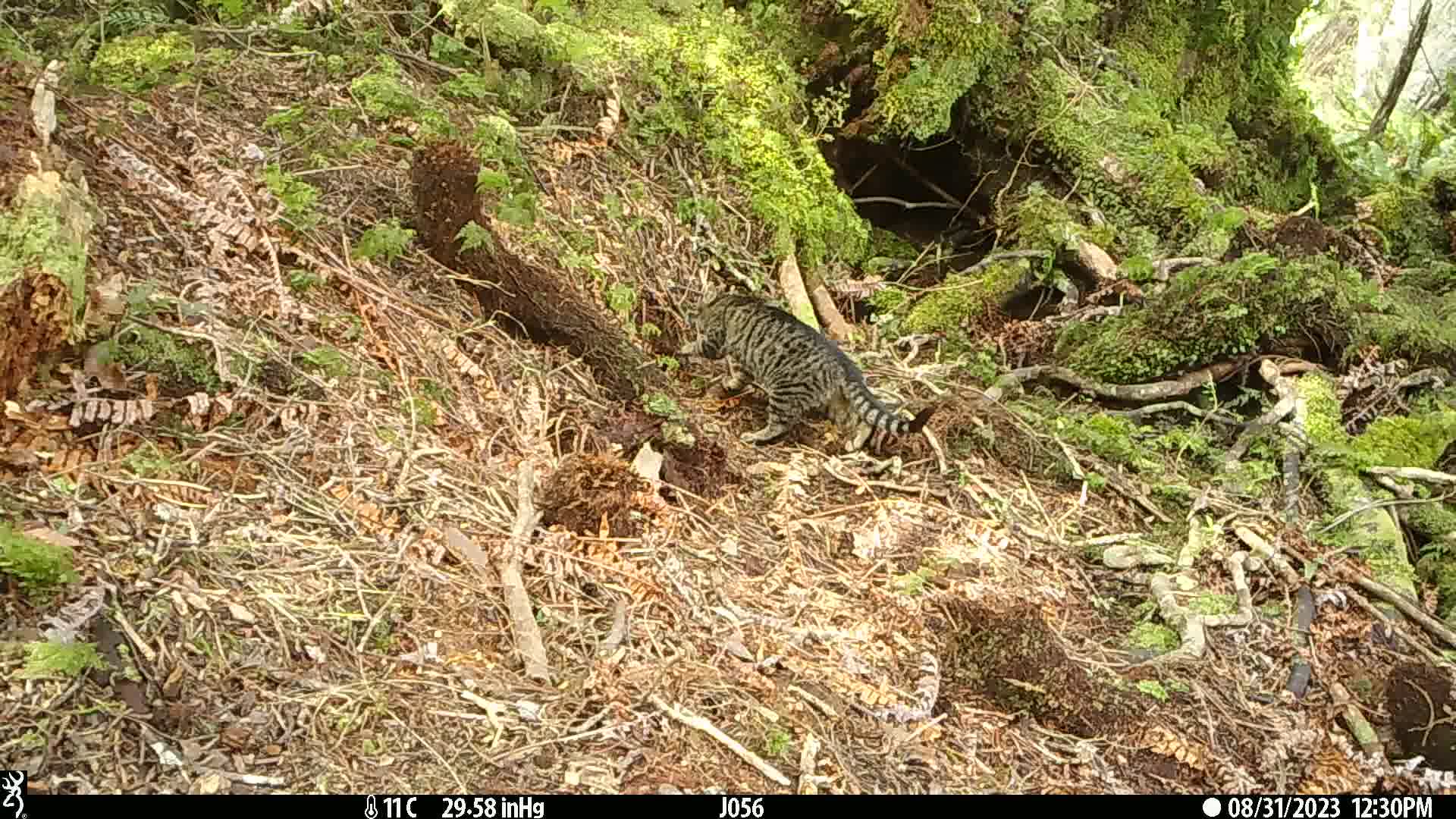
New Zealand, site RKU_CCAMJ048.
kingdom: Animalia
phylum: Chordata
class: Mammalia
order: Carnivora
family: Felidae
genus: Felis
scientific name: Felis catus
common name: domestic cat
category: cat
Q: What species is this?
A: Cat (domestic cat) (Felis catus).